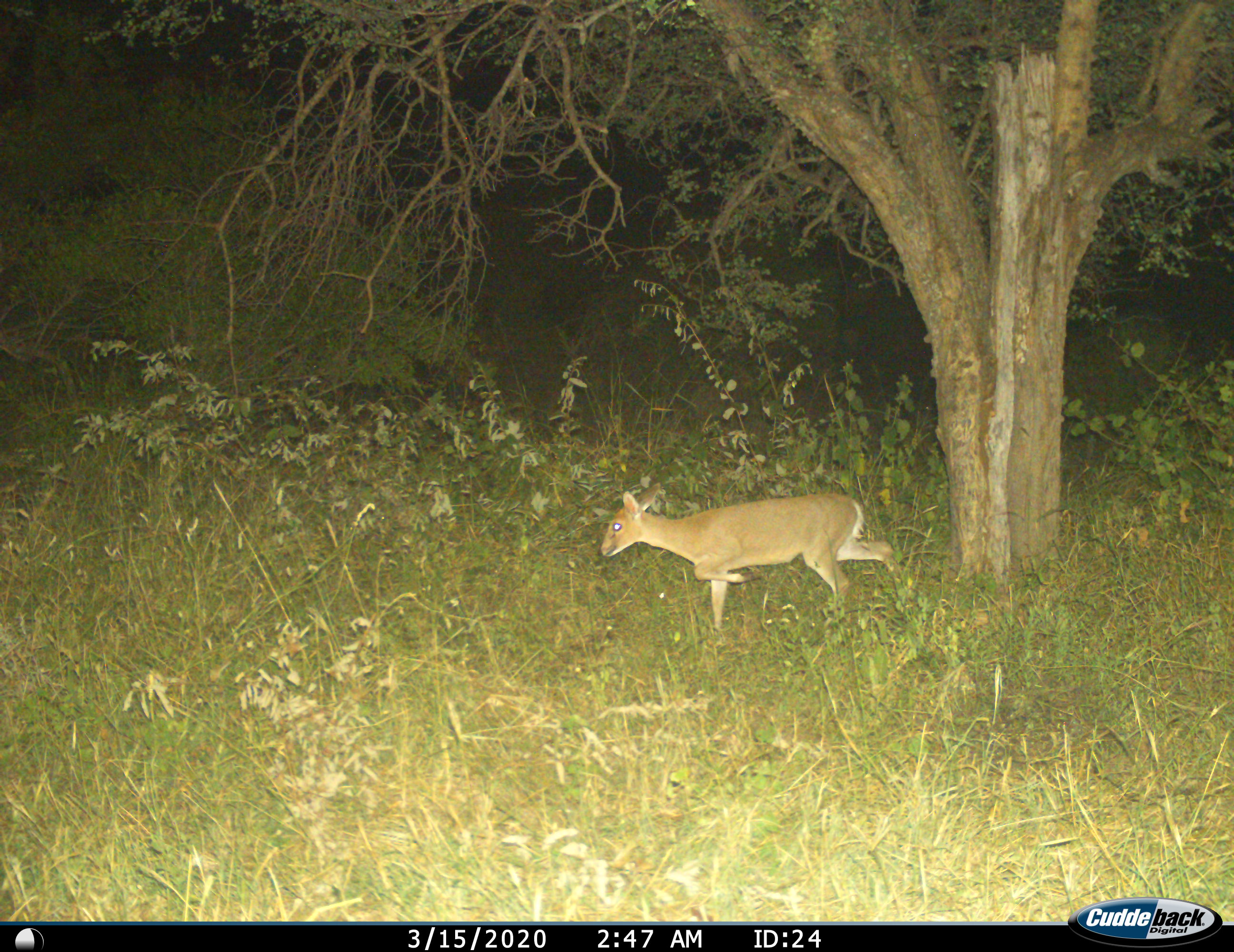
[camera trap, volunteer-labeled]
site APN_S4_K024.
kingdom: Animalia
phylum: Chordata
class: Mammalia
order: Artiodactyla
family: Bovidae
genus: Sylvicapra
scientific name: Sylvicapra grimmia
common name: common duiker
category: duikercommongrey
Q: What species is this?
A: Duikercommongrey (common duiker) (Sylvicapra grimmia).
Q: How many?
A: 1.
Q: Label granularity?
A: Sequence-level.